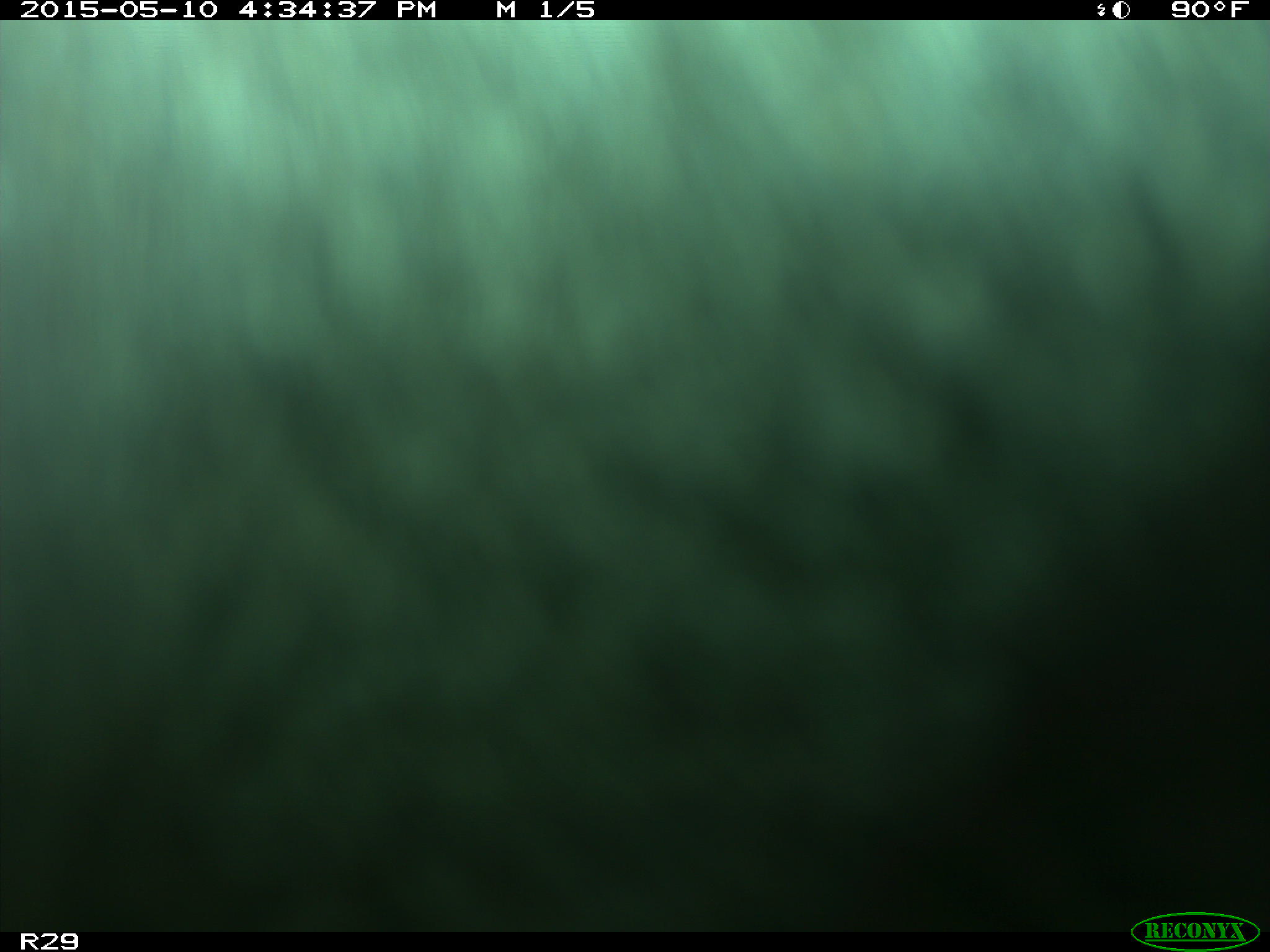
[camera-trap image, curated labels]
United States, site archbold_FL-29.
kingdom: Animalia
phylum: Chordata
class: Mammalia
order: Artiodactyla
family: Bovidae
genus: Bos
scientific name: Bos taurus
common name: domestic cow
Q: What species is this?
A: Bos taurus (domestic cow).